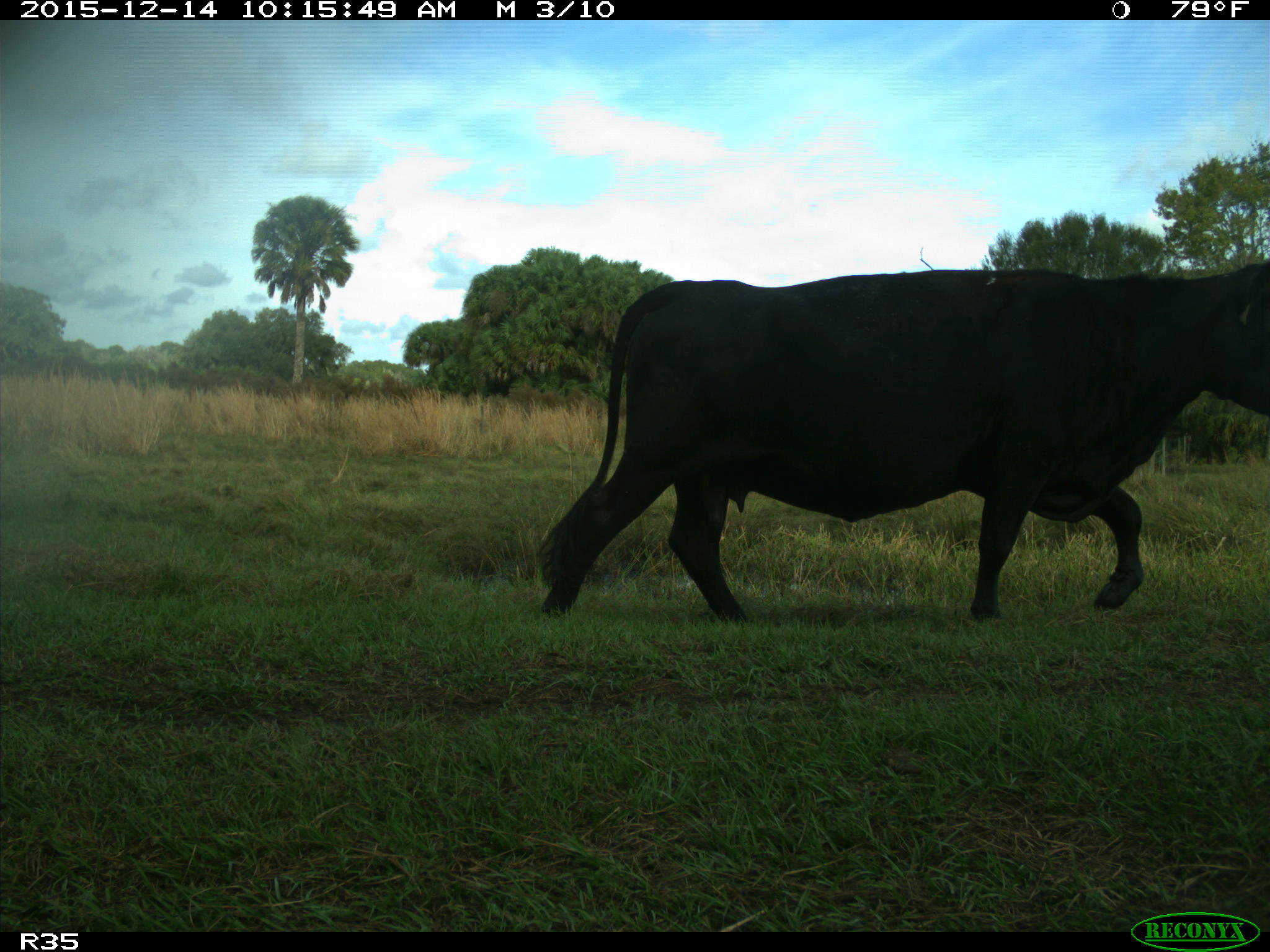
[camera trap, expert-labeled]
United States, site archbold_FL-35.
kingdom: Animalia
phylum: Chordata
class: Mammalia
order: Artiodactyla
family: Bovidae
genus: Bos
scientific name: Bos taurus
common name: domestic cow